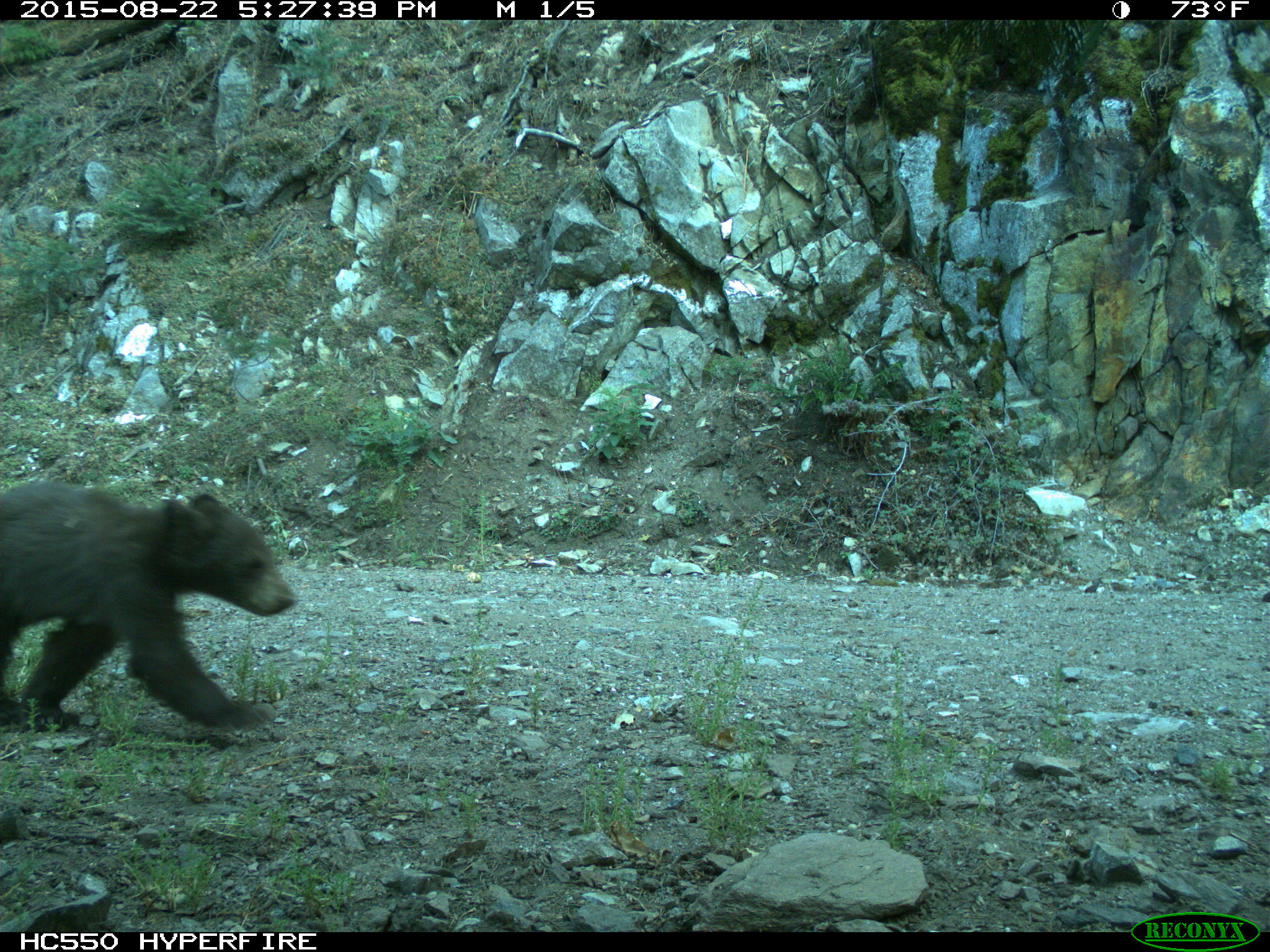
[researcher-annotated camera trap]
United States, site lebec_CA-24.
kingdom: Animalia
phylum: Chordata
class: Mammalia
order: Carnivora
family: Ursidae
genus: Ursus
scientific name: Ursus americanus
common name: american black bear